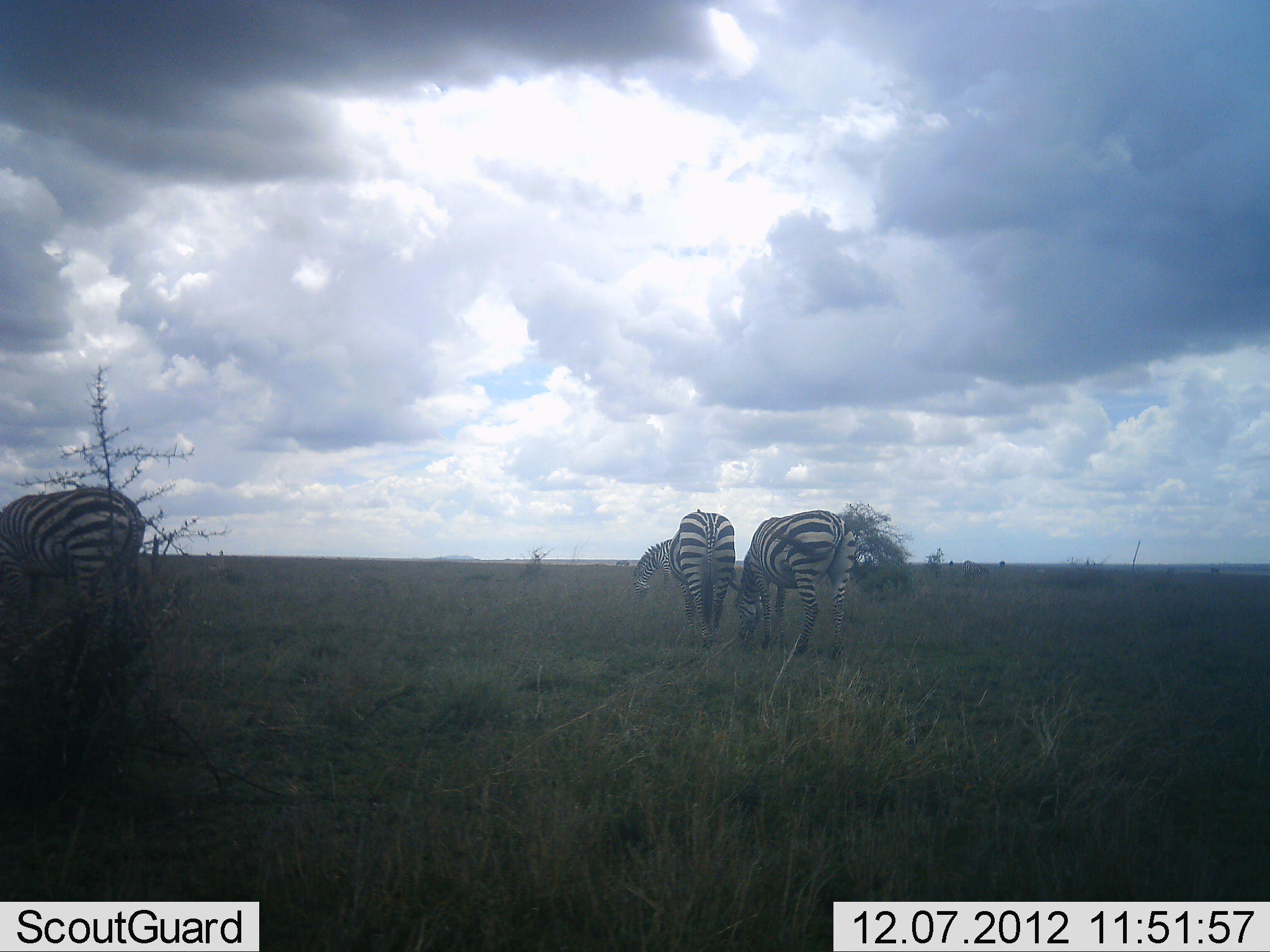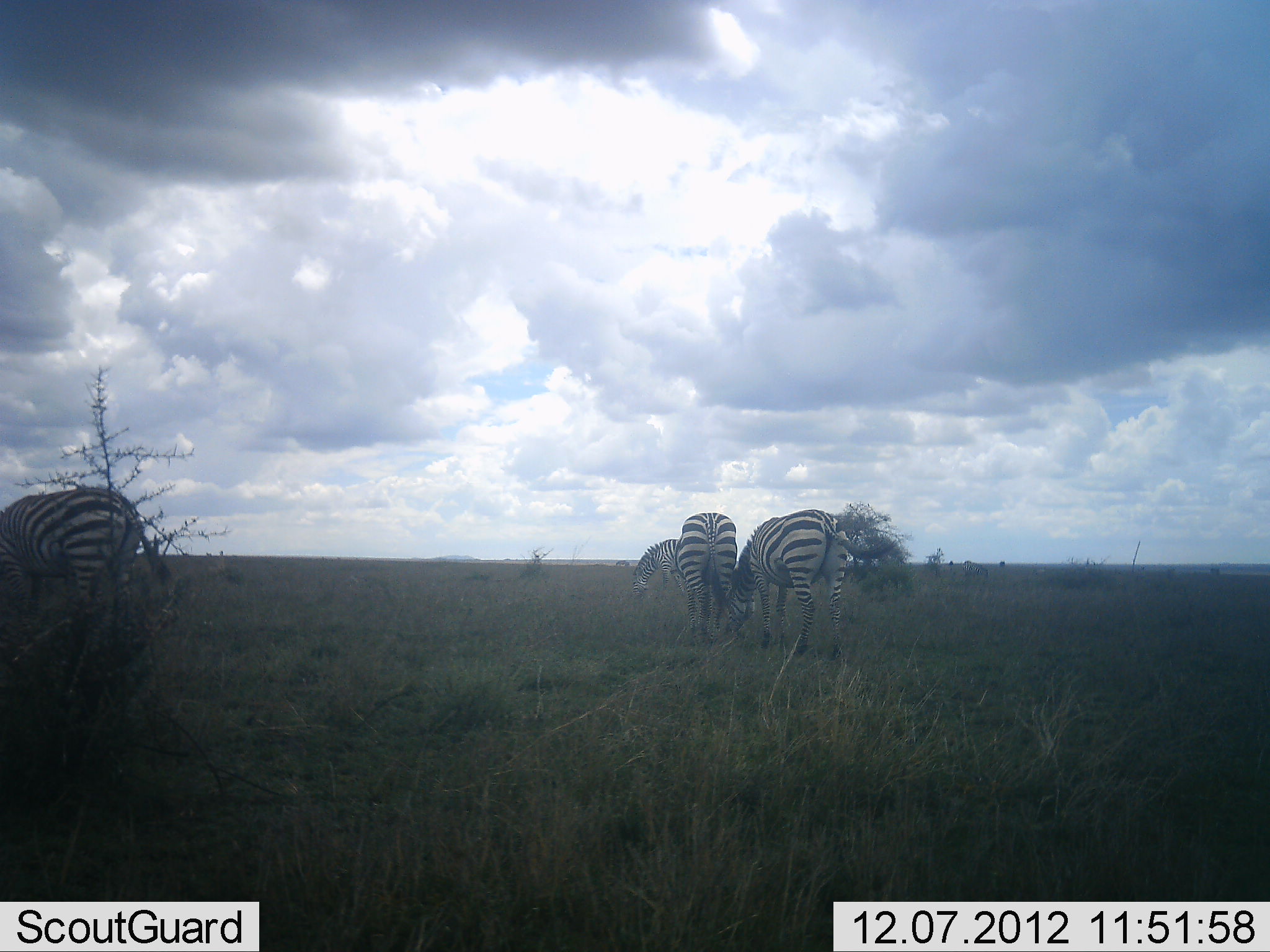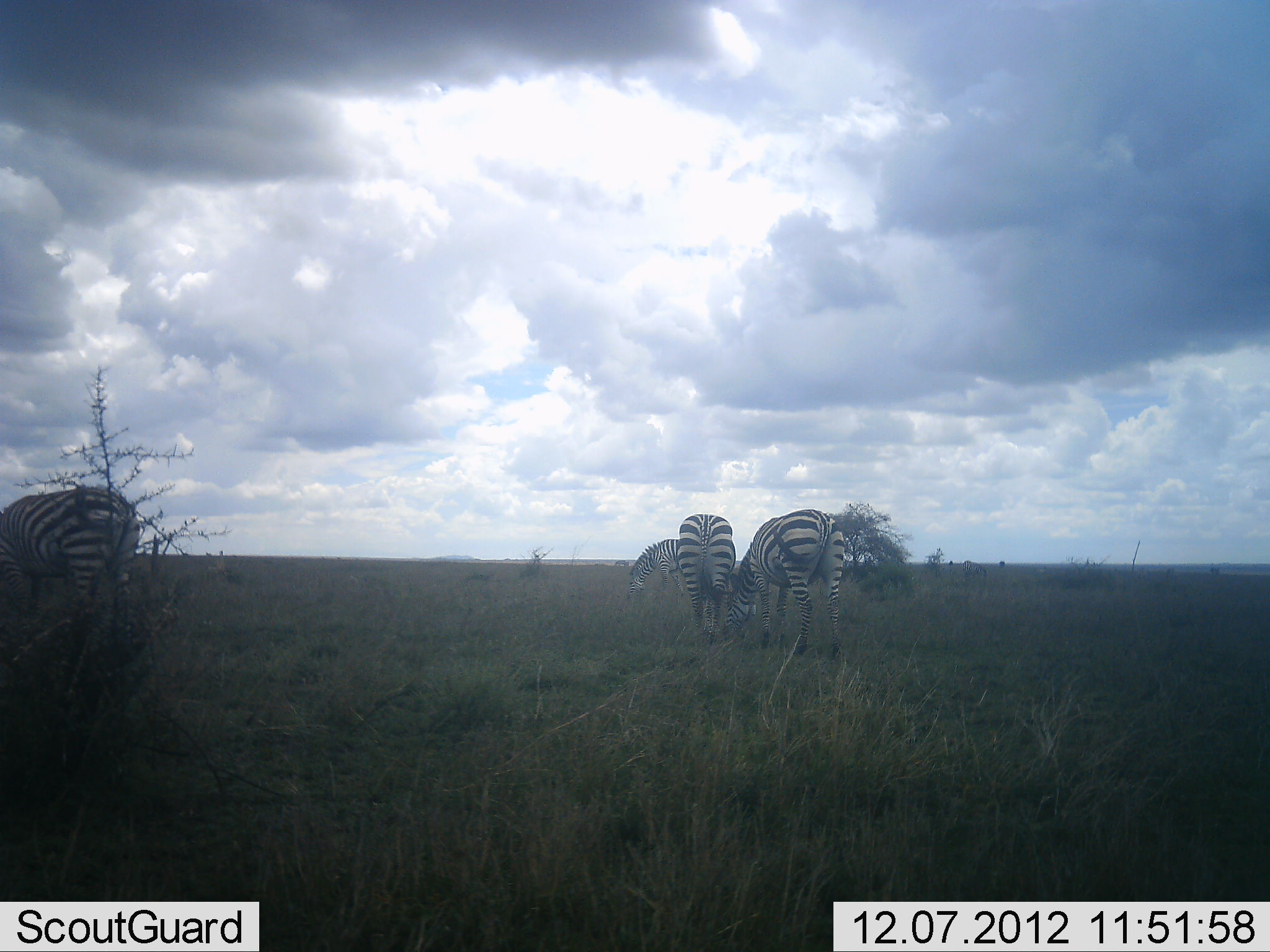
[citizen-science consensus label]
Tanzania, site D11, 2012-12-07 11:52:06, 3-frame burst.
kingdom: Animalia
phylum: Chordata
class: Mammalia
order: Perissodactyla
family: Equidae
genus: Equus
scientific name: Equus quagga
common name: plains zebra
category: zebra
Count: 4.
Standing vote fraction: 20%.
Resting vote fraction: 0%.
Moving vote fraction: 40%.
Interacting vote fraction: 0%.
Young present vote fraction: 0%.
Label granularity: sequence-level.